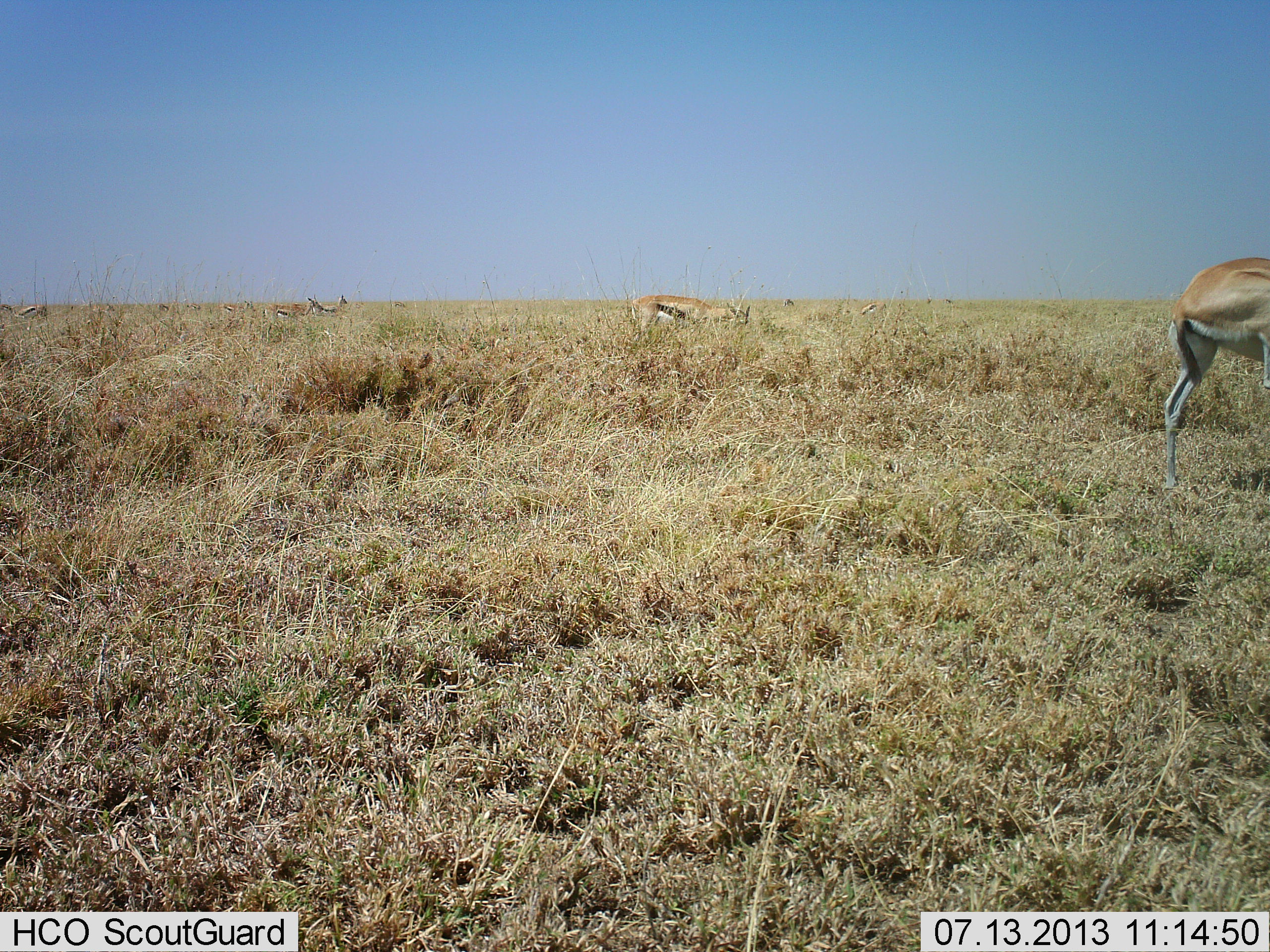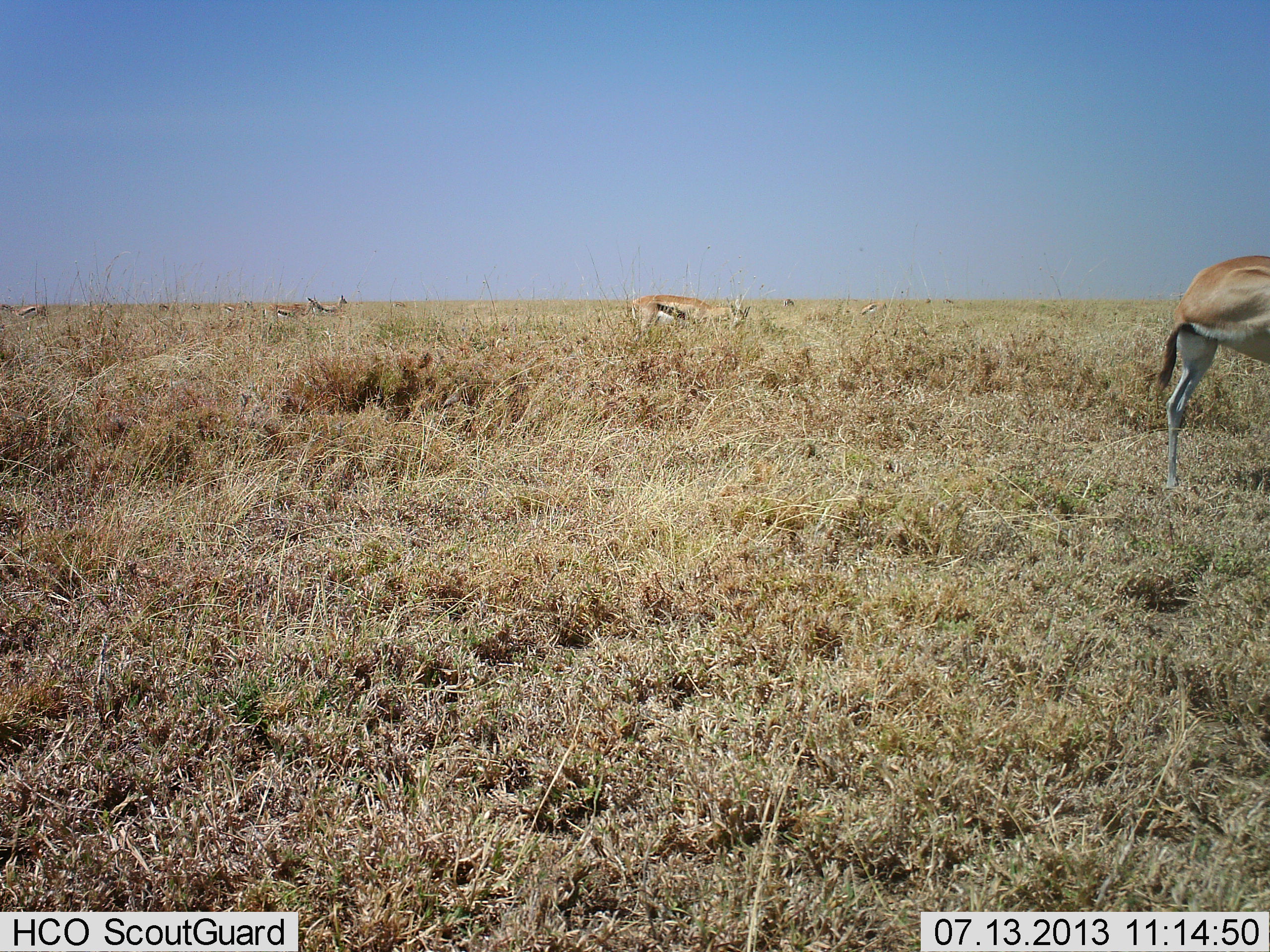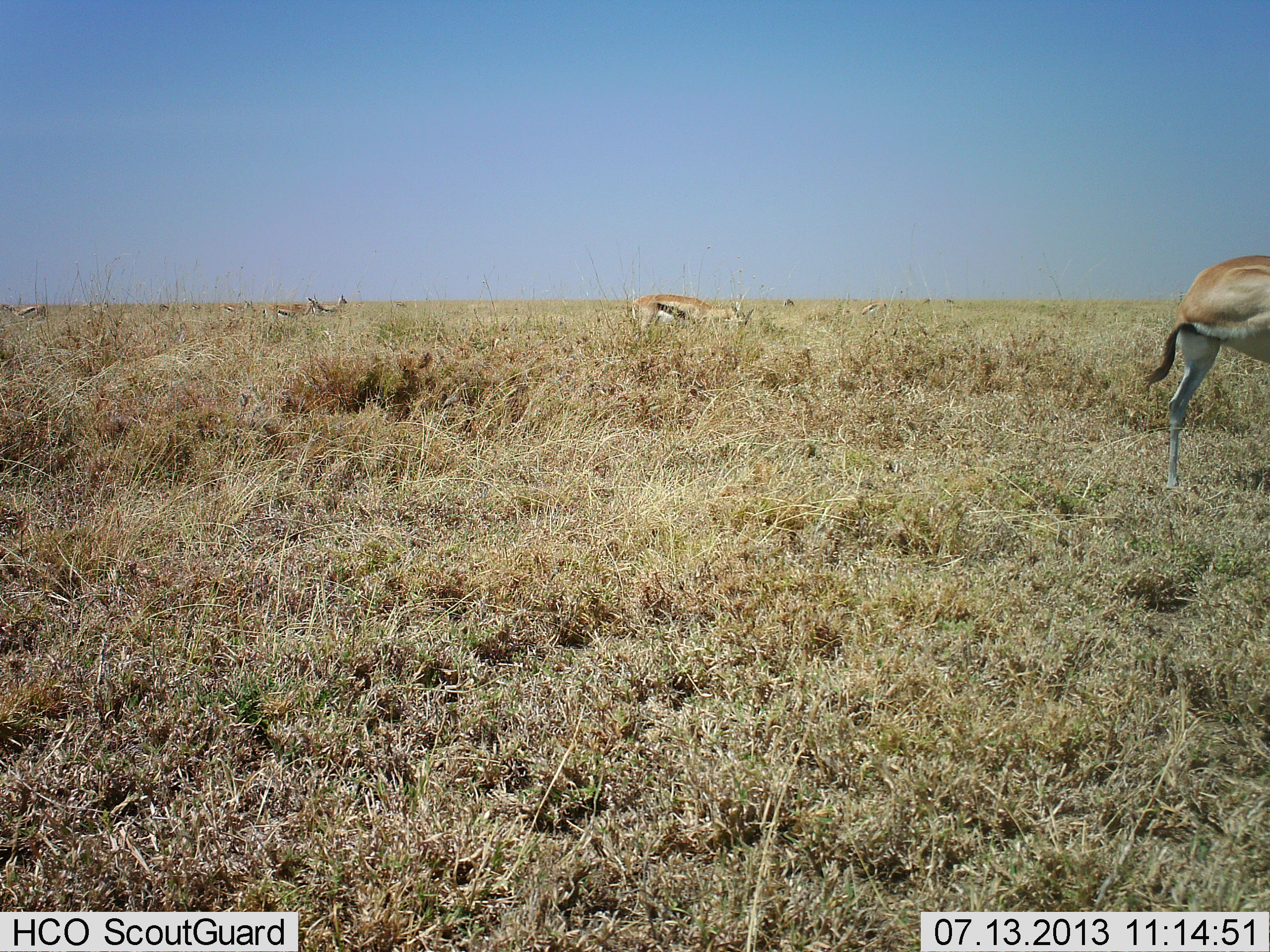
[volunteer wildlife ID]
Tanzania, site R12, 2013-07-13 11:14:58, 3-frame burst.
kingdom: Animalia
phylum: Chordata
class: Mammalia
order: Artiodactyla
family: Bovidae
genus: Eudorcas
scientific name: Eudorcas thomsonii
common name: thomson's gazelle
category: gazellethomsons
Gazellethomsons (thomson's gazelle) (Eudorcas thomsonii), count 5. Behavior (volunteer vote fractions): standing 70%, resting 0%, moving 0%, interacting 10%. Young present (vote fraction): 0%. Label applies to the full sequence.